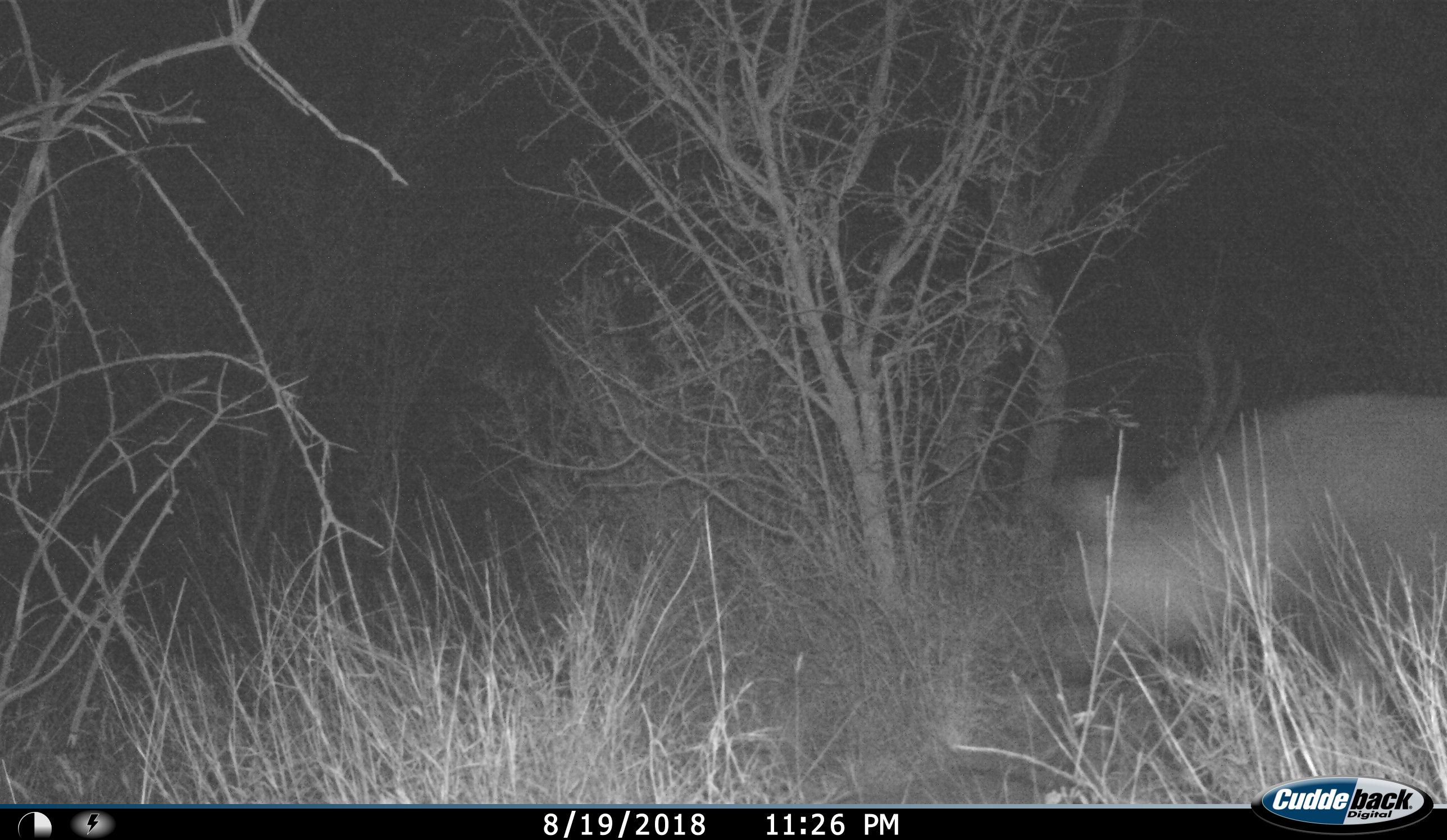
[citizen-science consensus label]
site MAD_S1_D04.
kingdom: Animalia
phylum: Chordata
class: Mammalia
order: Carnivora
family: Hyaenidae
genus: Parahyaena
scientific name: Parahyaena brunnea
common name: brown hyena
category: hyenabrown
Hyenabrown (brown hyena) (Parahyaena brunnea), count 1. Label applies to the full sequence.